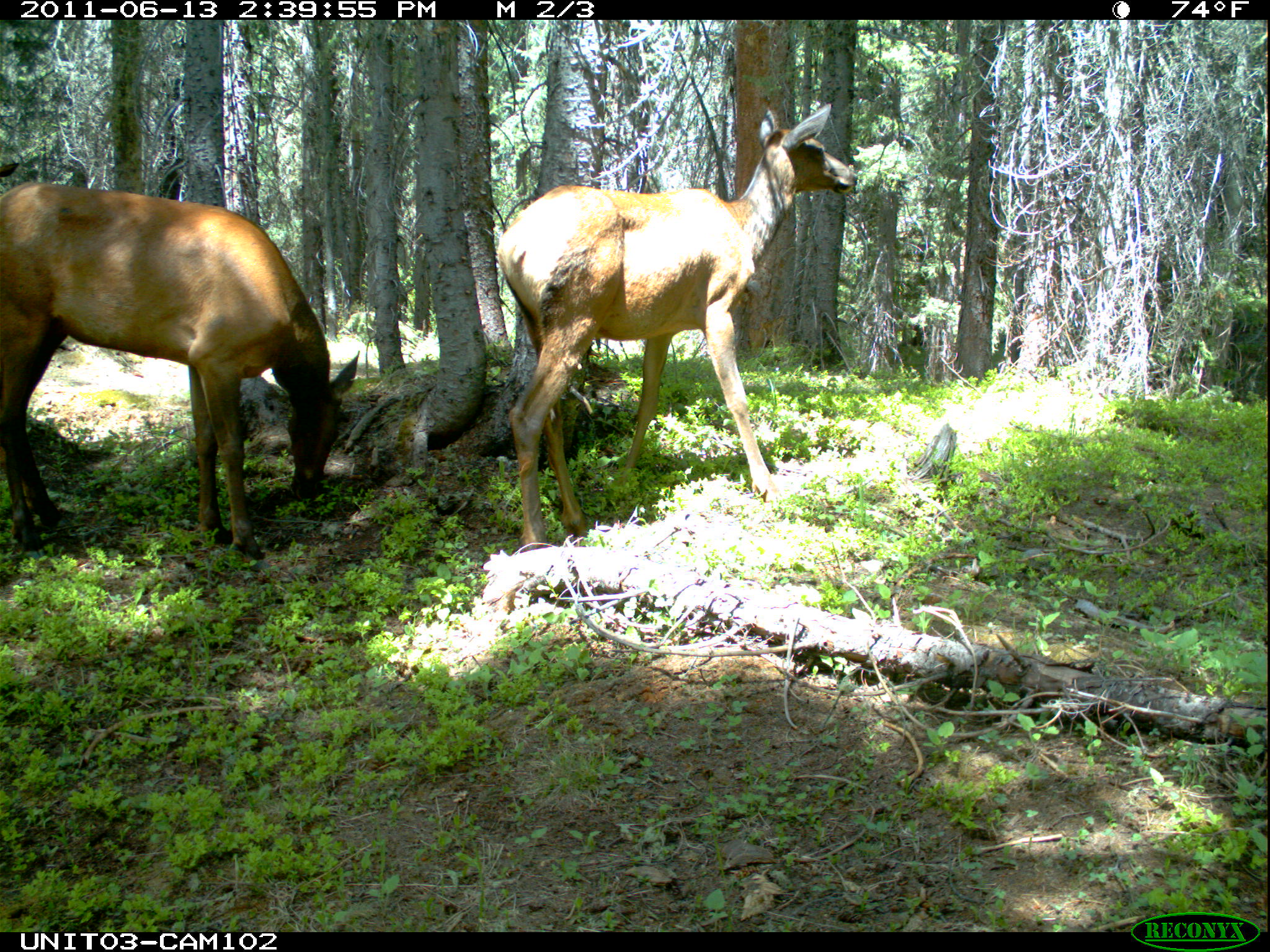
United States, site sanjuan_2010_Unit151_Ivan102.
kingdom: Animalia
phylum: Chordata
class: Mammalia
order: Artiodactyla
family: Cervidae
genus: Cervus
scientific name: Cervus elaphus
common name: red deer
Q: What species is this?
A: Cervus elaphus (red deer).